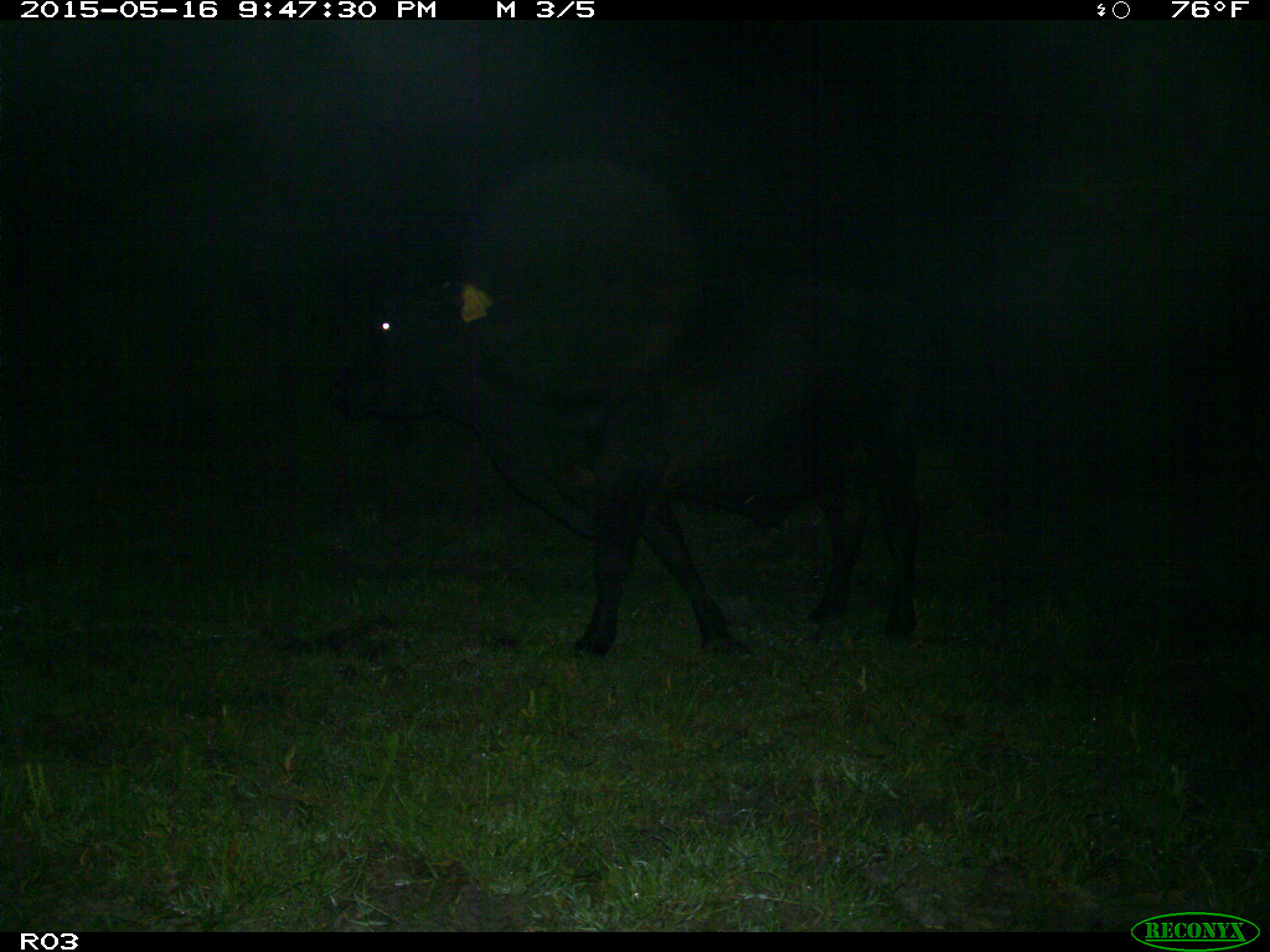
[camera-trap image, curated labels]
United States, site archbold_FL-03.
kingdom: Animalia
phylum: Chordata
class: Mammalia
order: Artiodactyla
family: Bovidae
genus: Bos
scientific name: Bos taurus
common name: domestic cow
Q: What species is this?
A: Bos taurus (domestic cow).